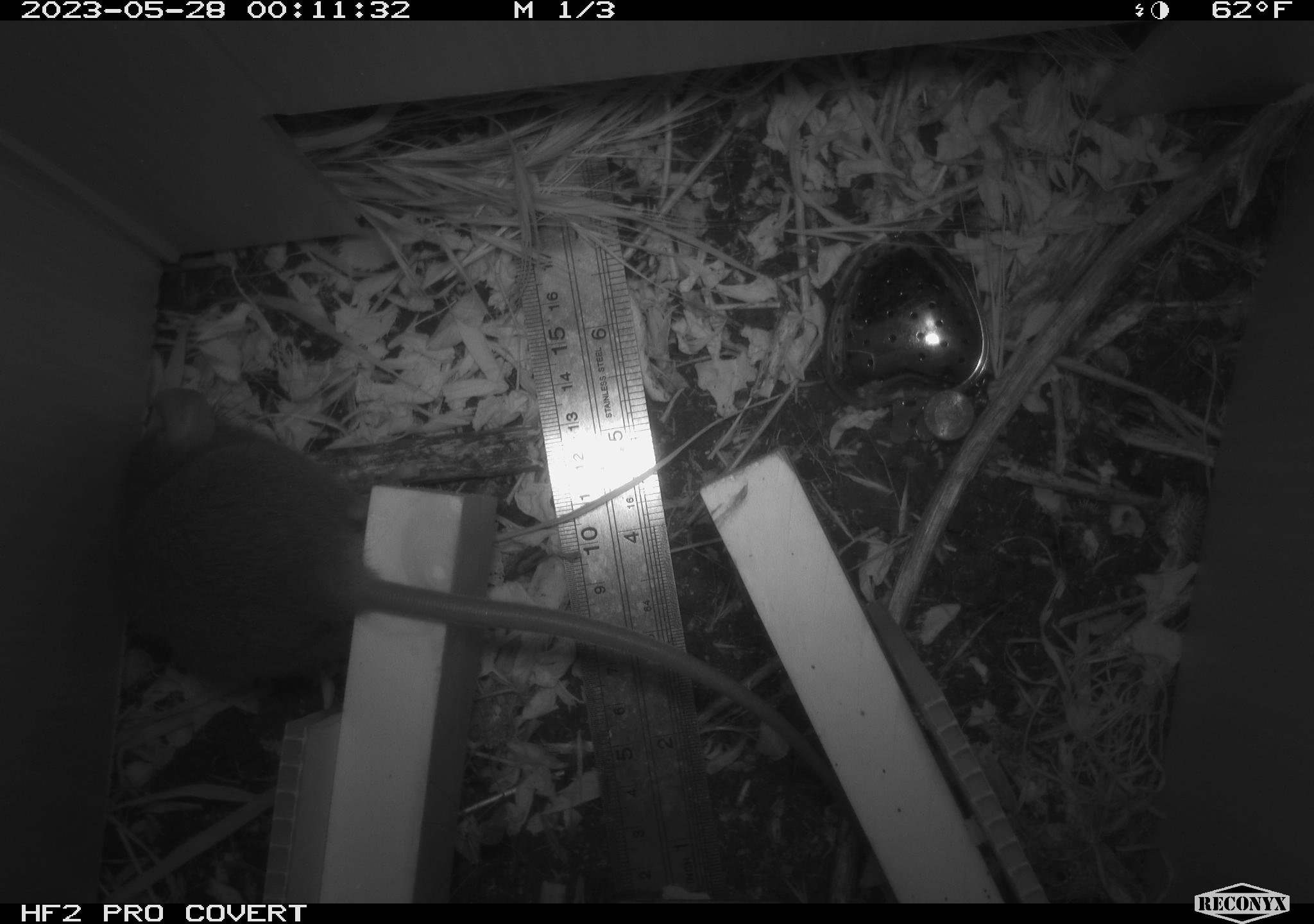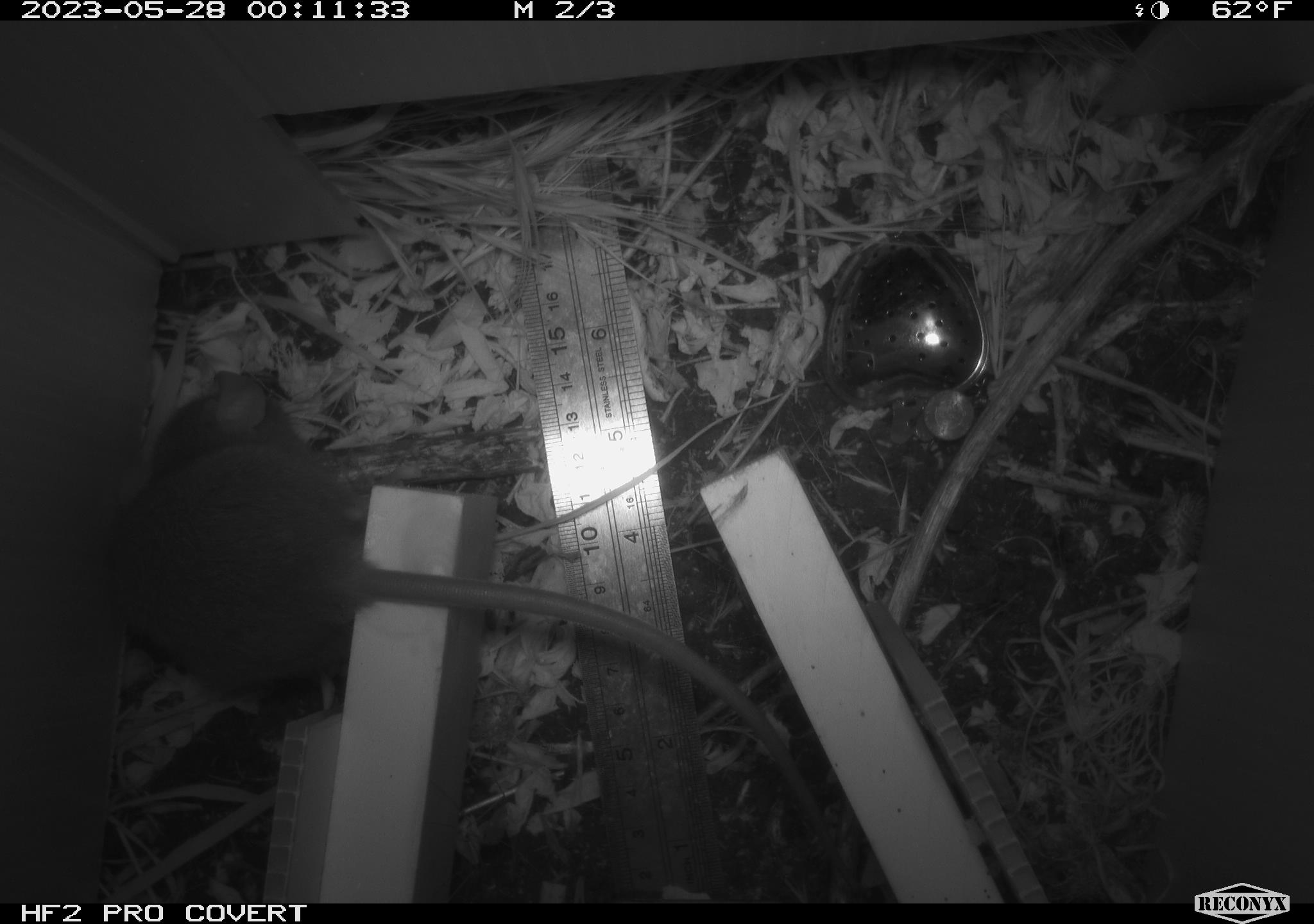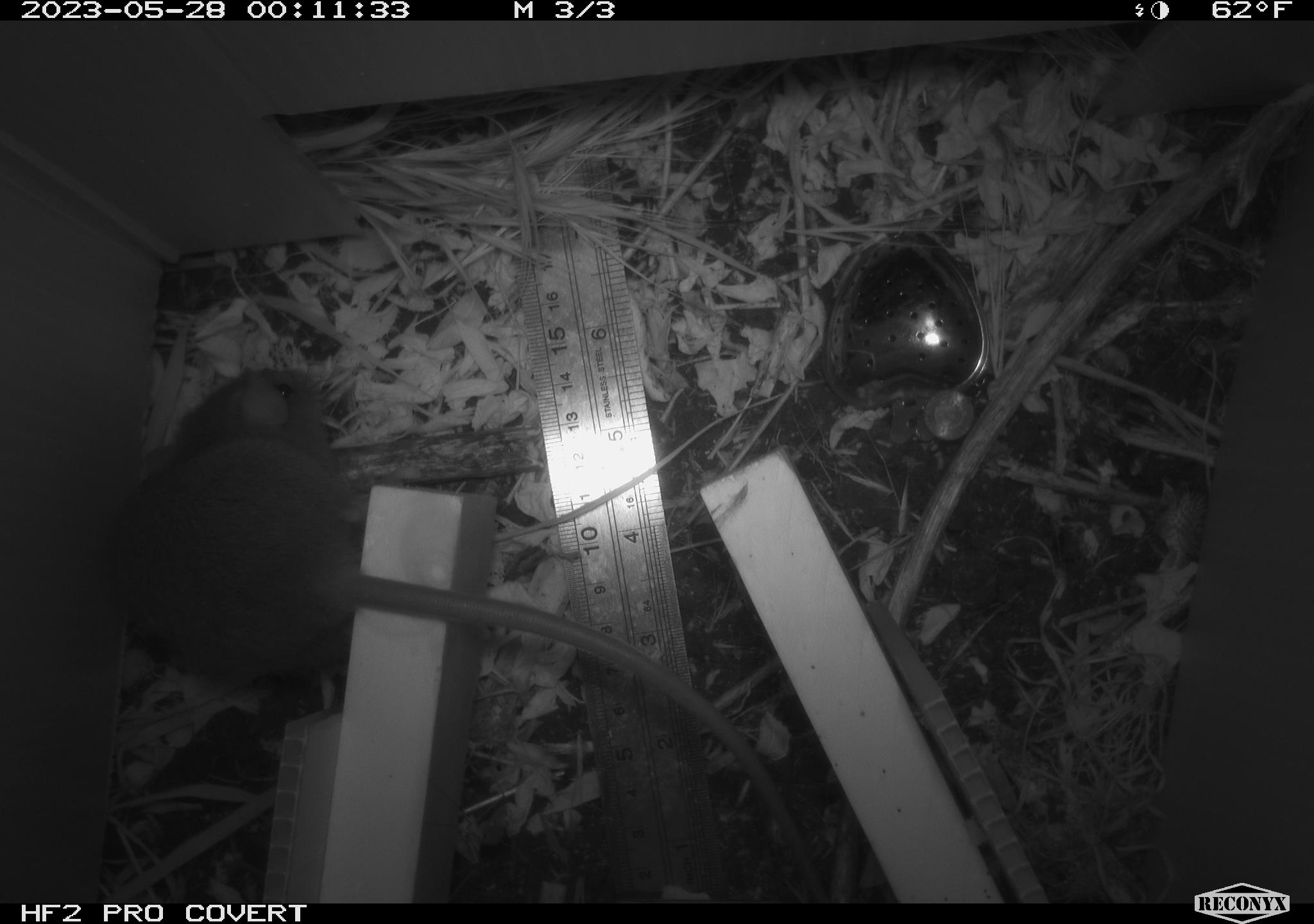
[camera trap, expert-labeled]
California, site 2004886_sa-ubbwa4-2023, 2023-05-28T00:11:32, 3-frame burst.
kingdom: Animalia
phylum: Chordata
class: Mammalia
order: Rodentia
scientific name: Rodentia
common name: mouse species